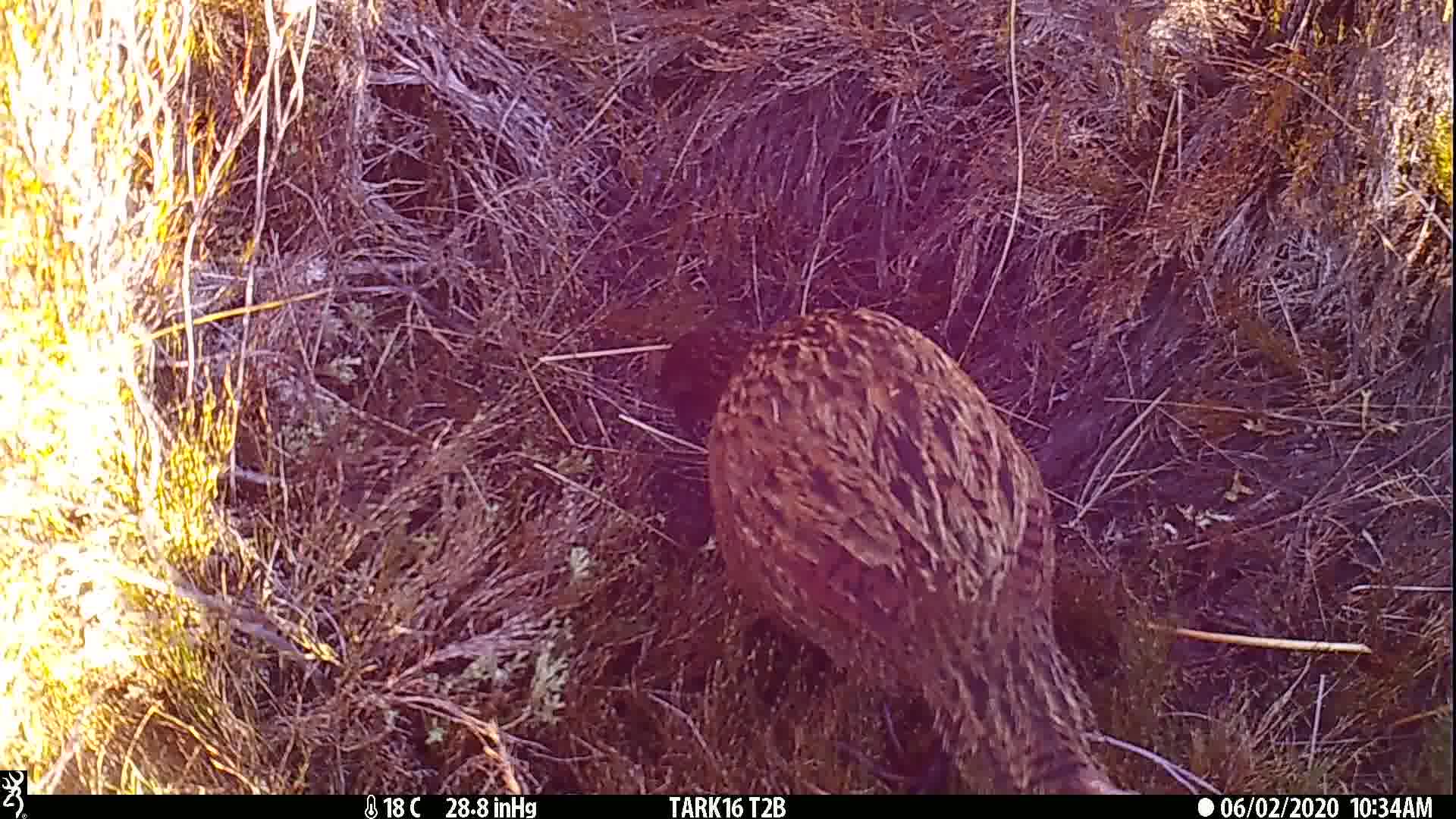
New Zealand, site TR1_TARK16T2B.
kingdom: Animalia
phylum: Chordata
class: Aves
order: Gruiformes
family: Rallidae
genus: Gallirallus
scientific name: Gallirallus australis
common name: weka